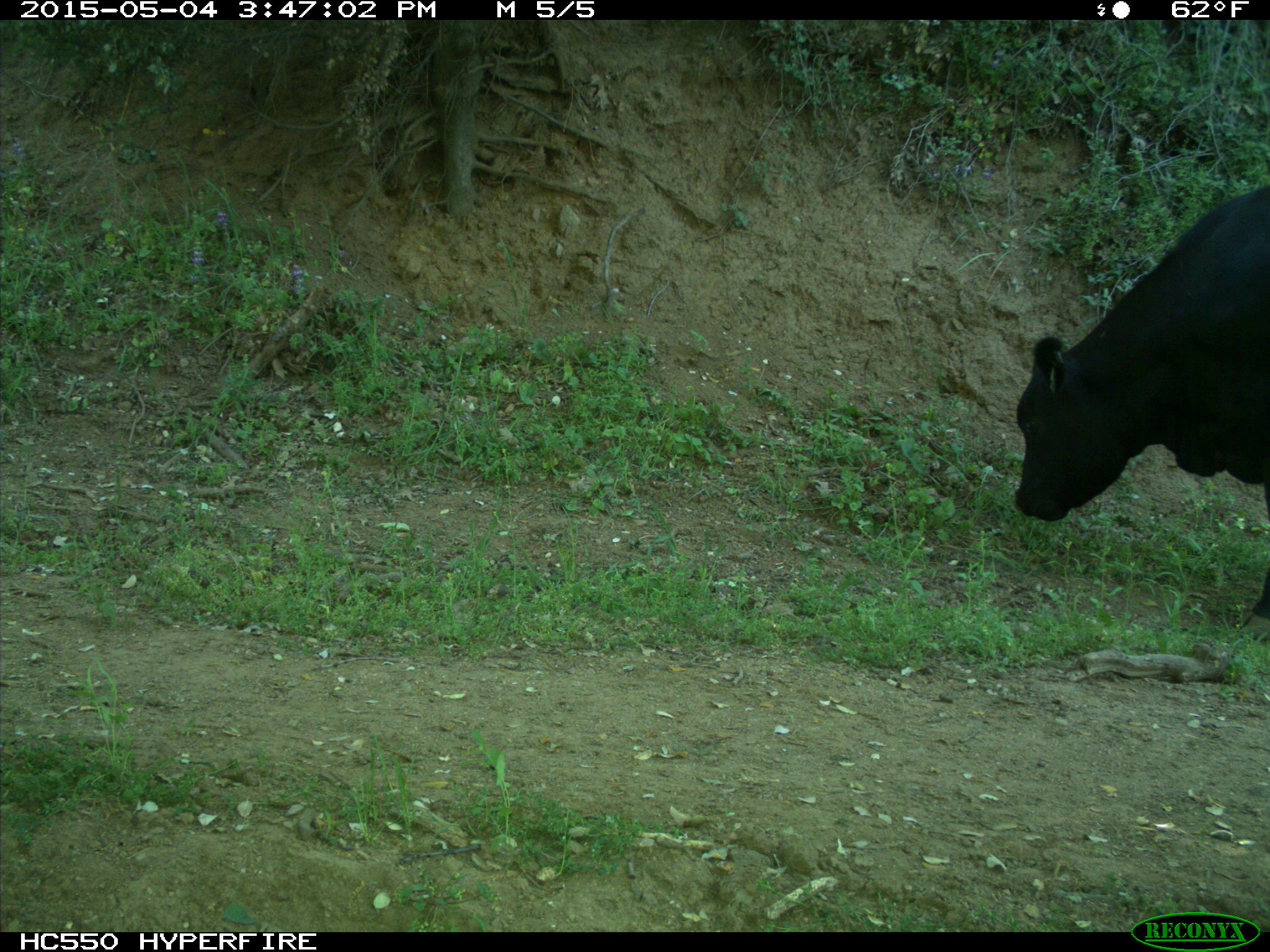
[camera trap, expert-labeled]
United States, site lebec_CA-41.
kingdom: Animalia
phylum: Chordata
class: Mammalia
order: Artiodactyla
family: Bovidae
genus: Bos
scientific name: Bos taurus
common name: domestic cow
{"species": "Bos taurus (domestic cow)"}